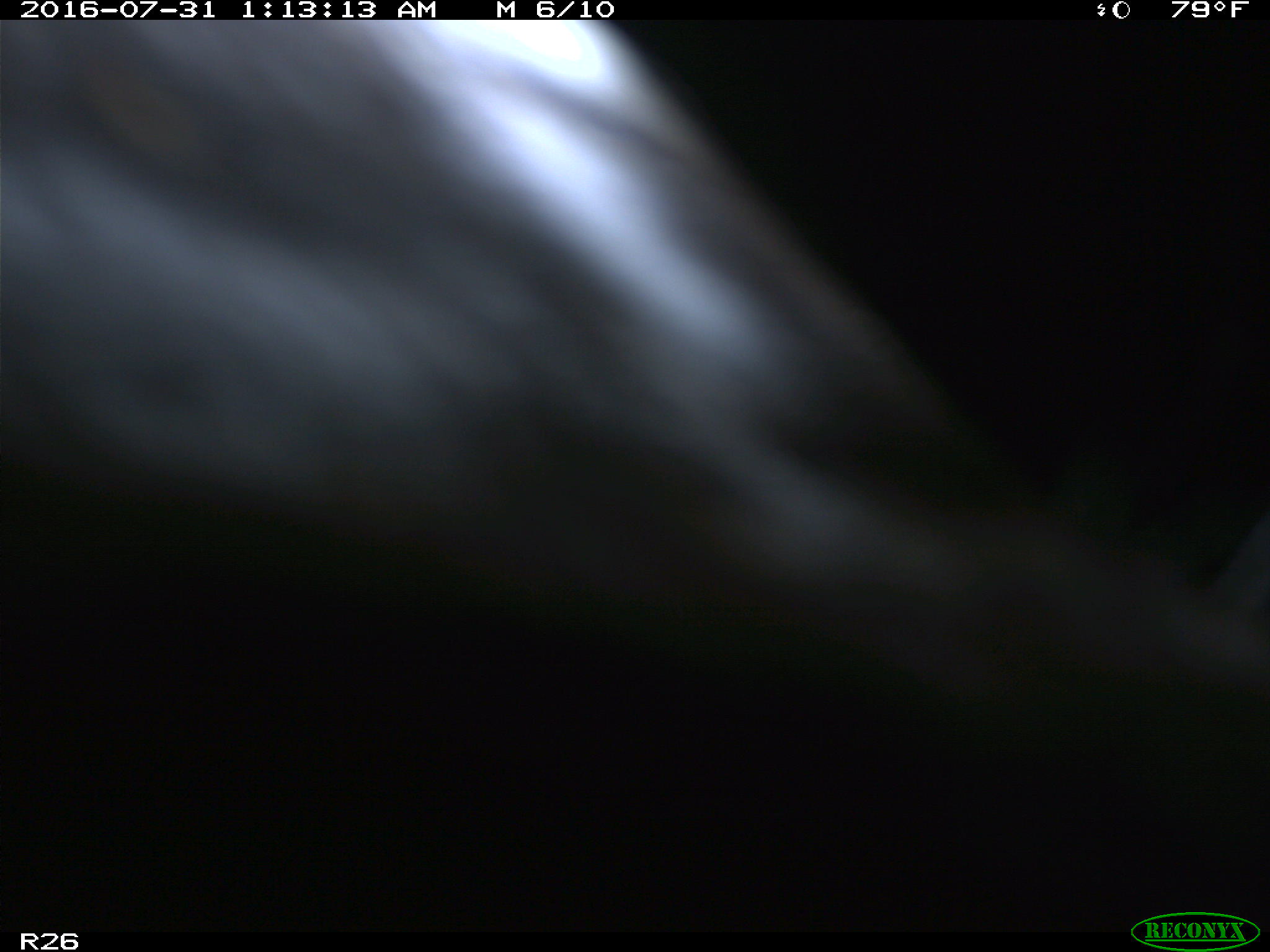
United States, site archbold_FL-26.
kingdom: Animalia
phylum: Chordata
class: Mammalia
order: Artiodactyla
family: Bovidae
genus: Bos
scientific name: Bos taurus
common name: domestic cow